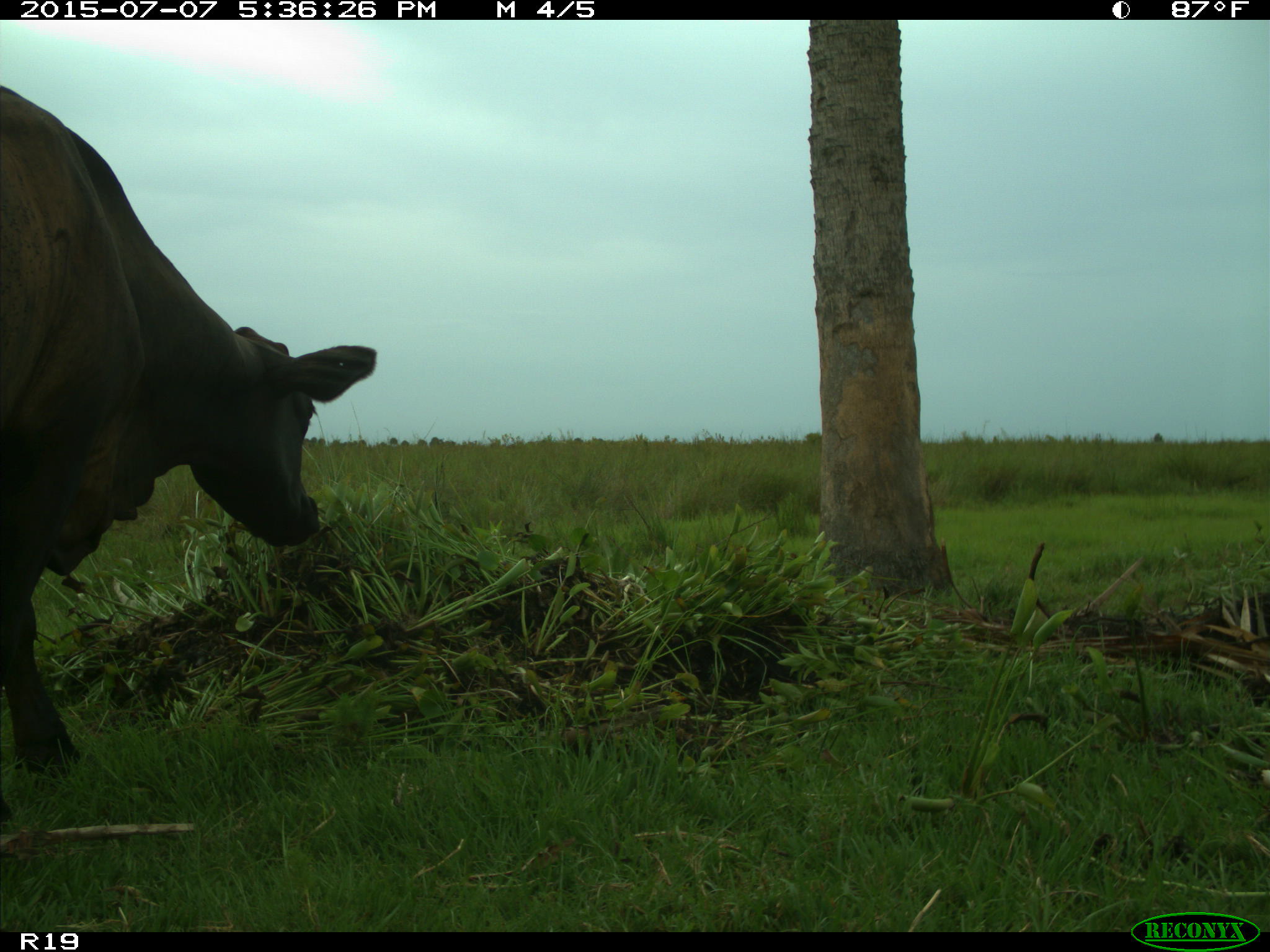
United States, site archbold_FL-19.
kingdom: Animalia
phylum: Chordata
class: Mammalia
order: Artiodactyla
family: Bovidae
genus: Bos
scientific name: Bos taurus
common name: domestic cow